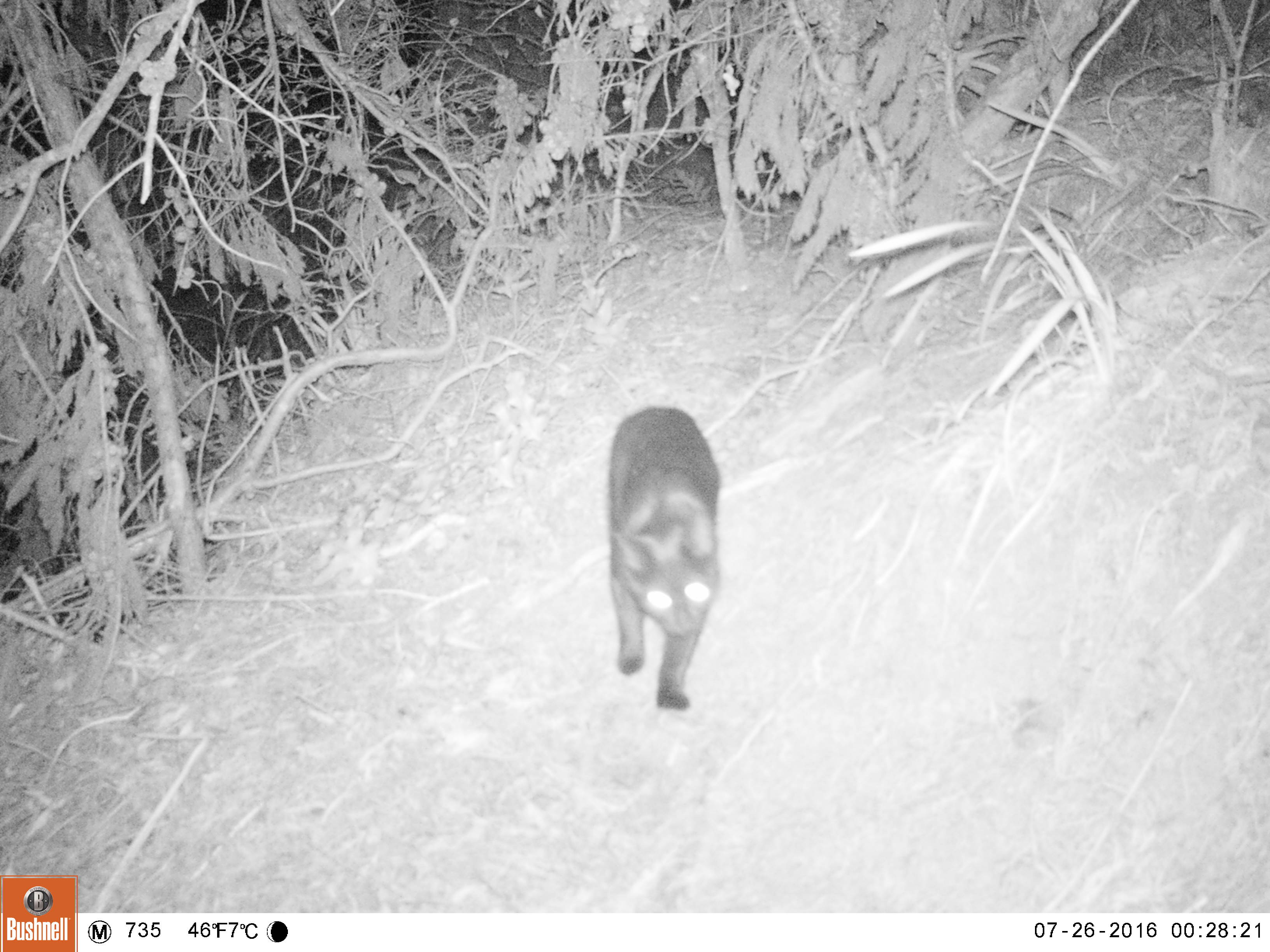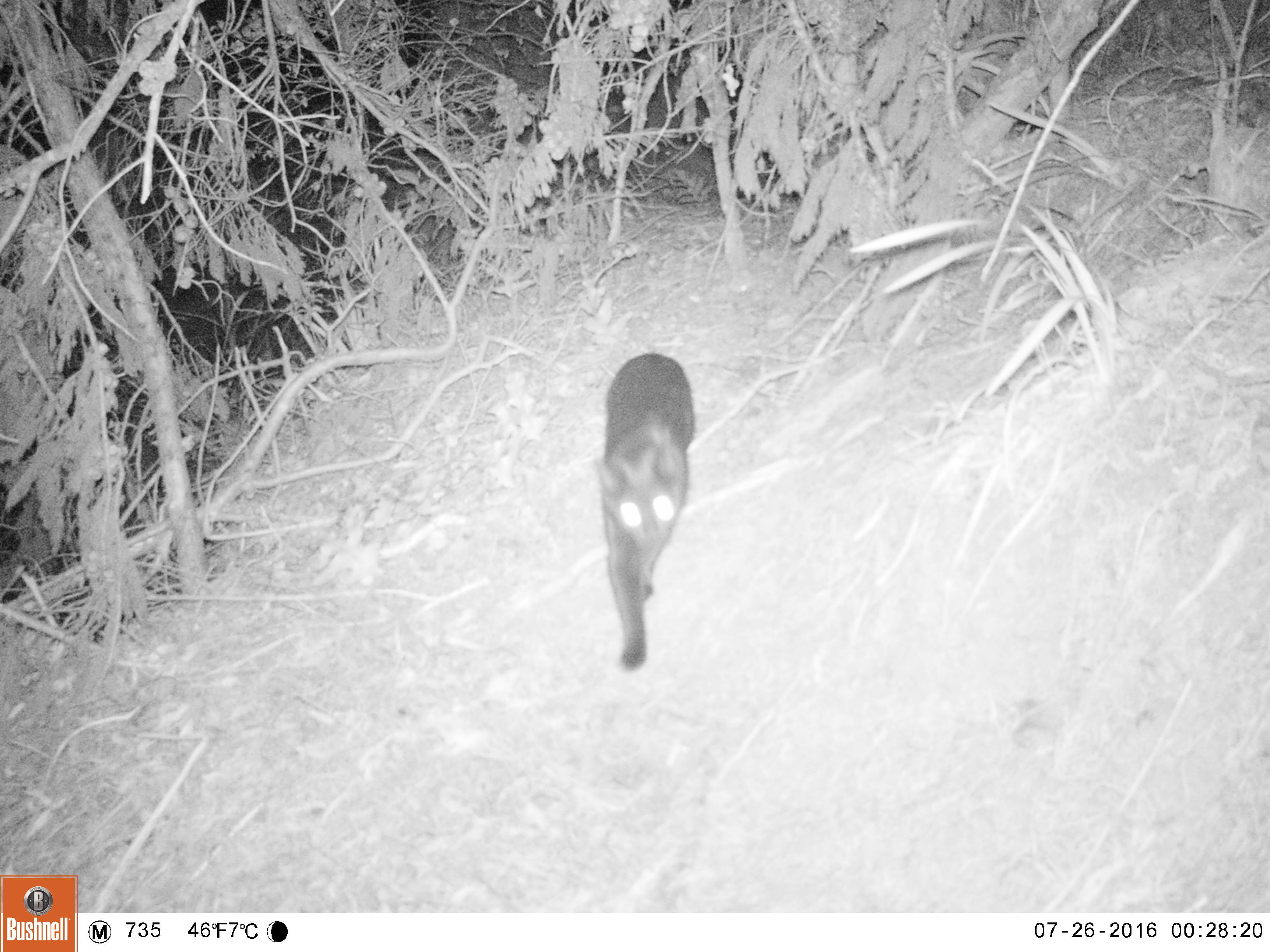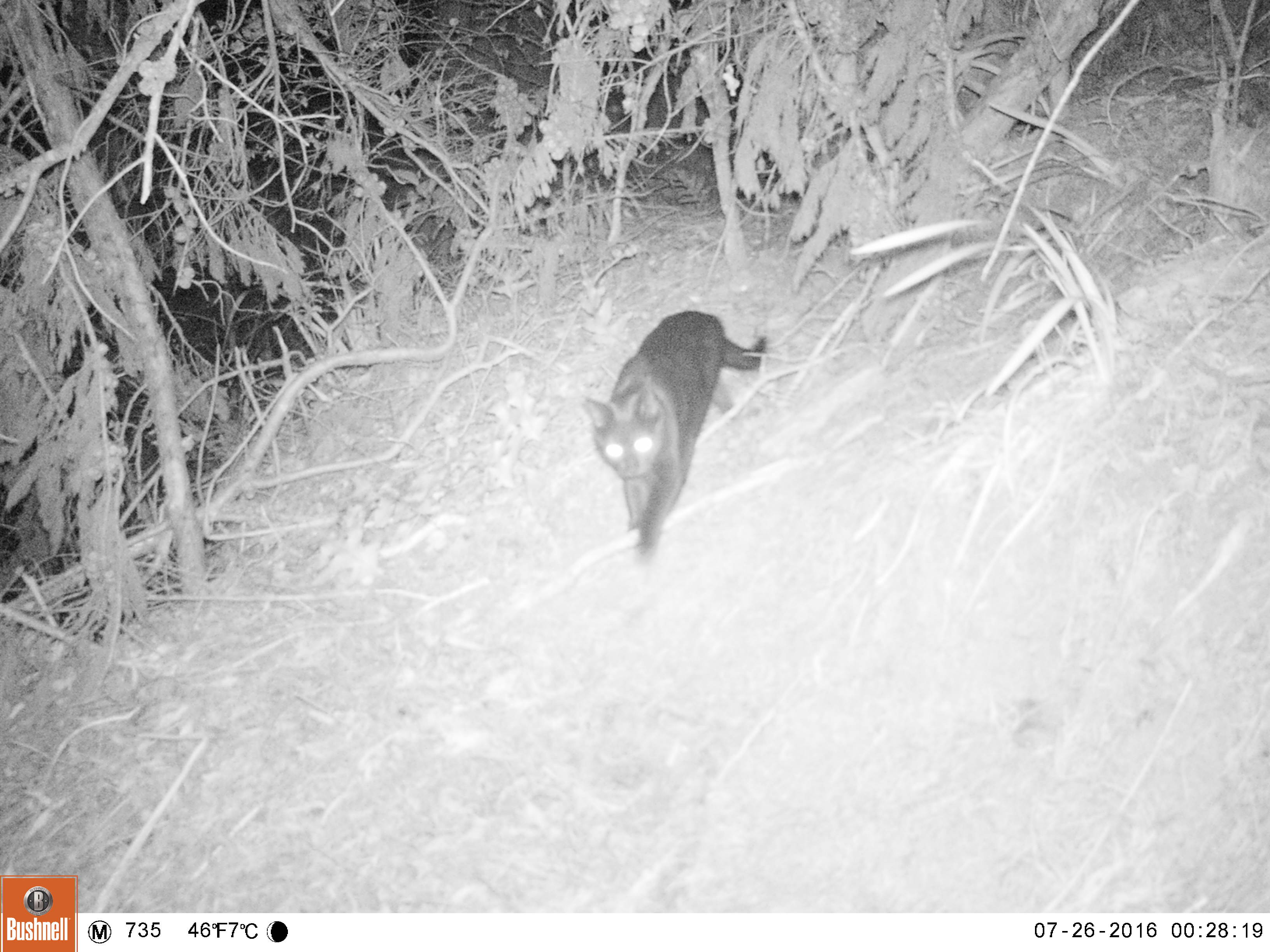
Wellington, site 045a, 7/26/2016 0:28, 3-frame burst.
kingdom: Animalia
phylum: Chordata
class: Mammalia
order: Carnivora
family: Felidae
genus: Felis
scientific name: Felis catus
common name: cat